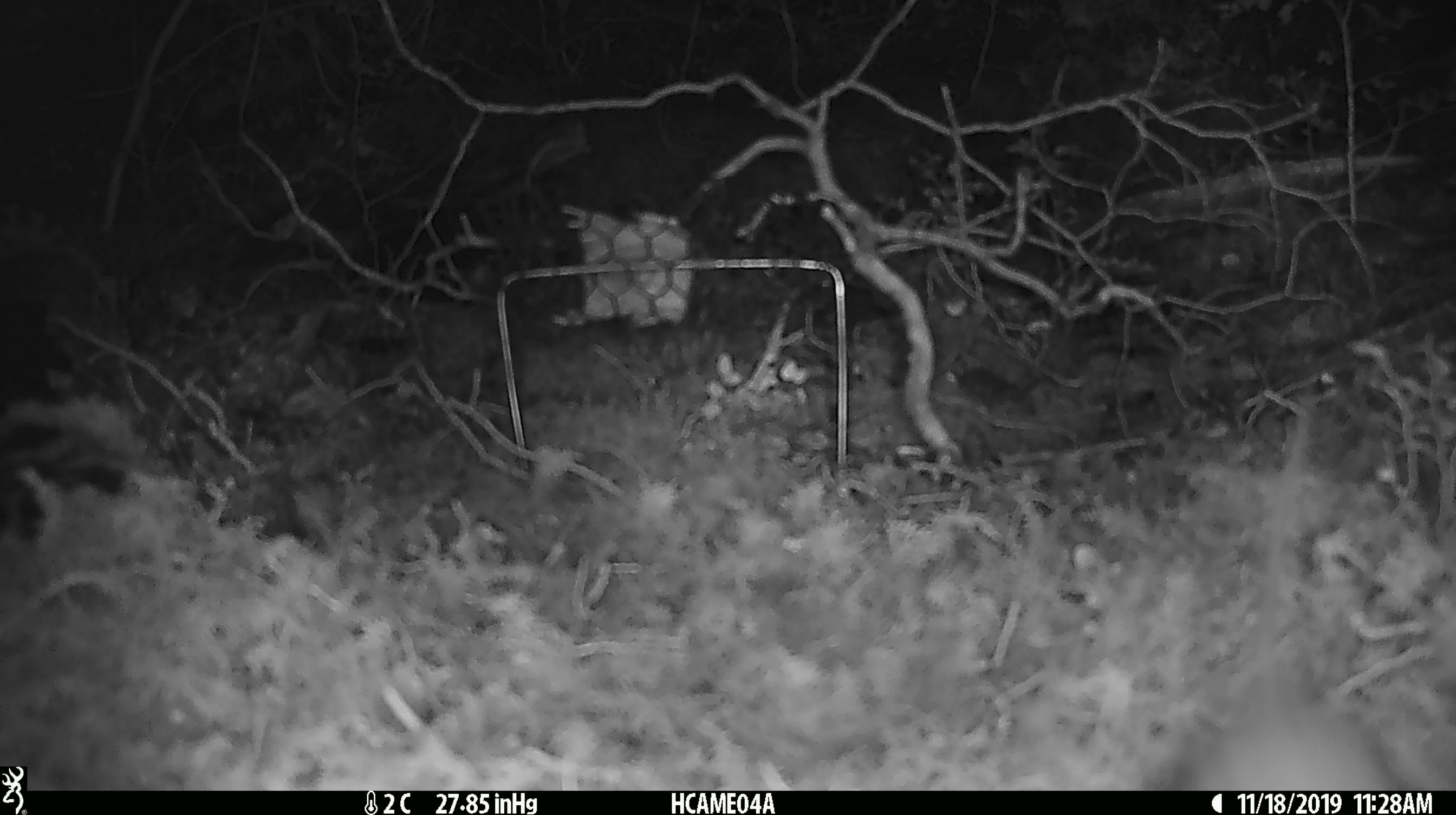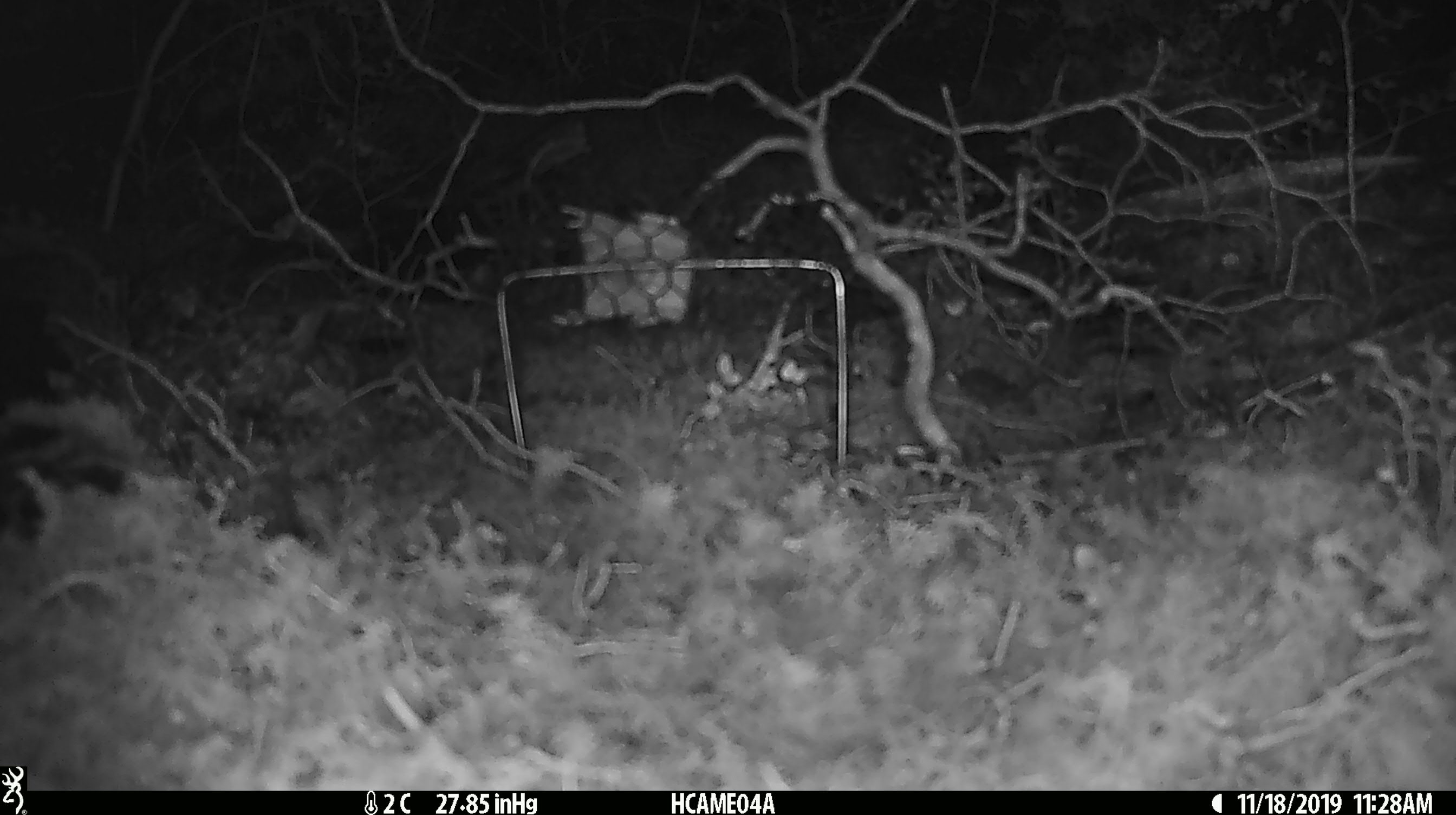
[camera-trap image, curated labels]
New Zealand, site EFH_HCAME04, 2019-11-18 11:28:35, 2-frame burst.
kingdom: Animalia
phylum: Chordata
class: Mammalia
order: Rodentia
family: Muridae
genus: Mus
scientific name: Mus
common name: mouse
Mouse (Mus).